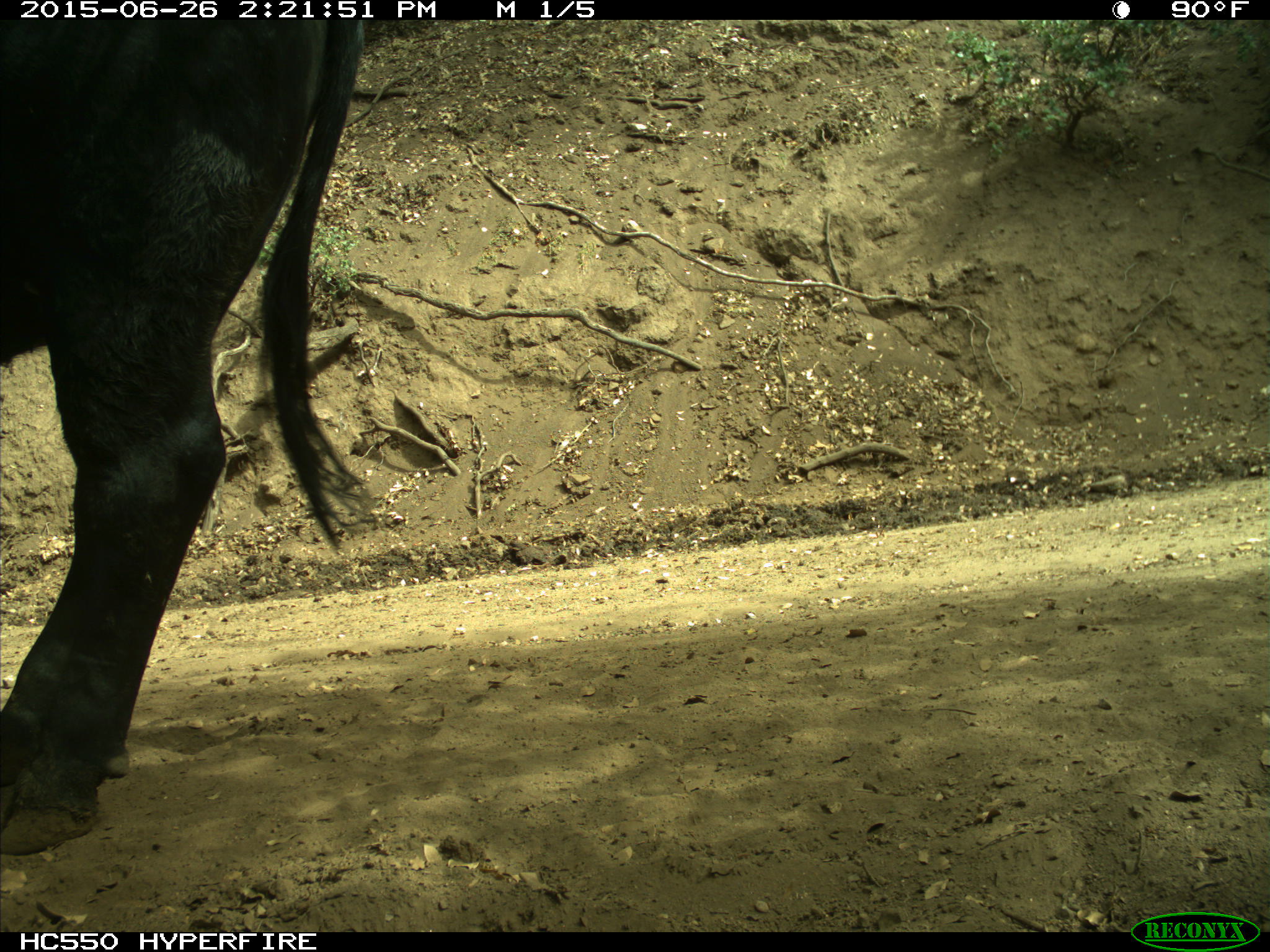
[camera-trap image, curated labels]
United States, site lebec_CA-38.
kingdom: Animalia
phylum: Chordata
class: Mammalia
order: Artiodactyla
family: Bovidae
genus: Bos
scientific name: Bos taurus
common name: domestic cow